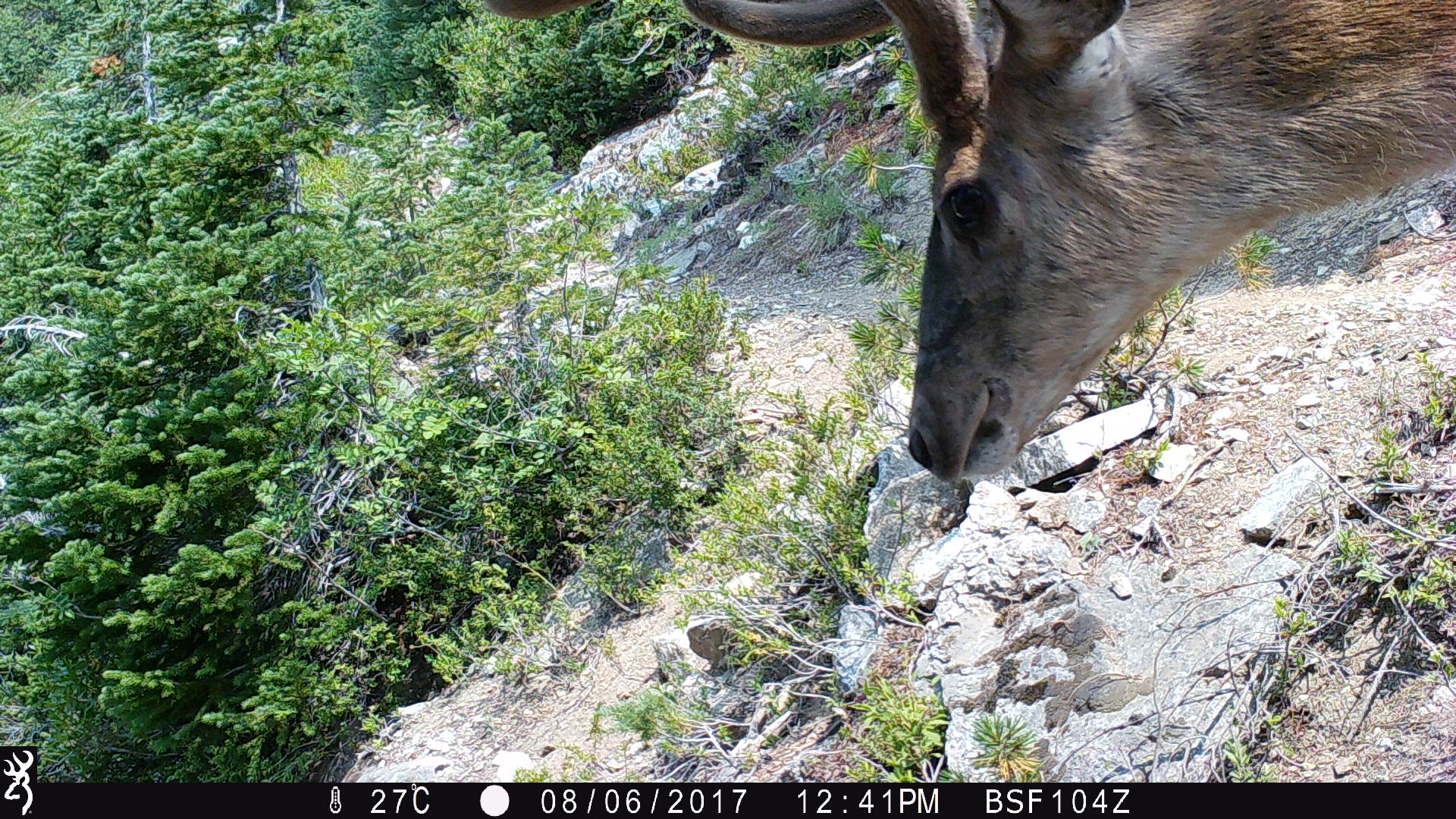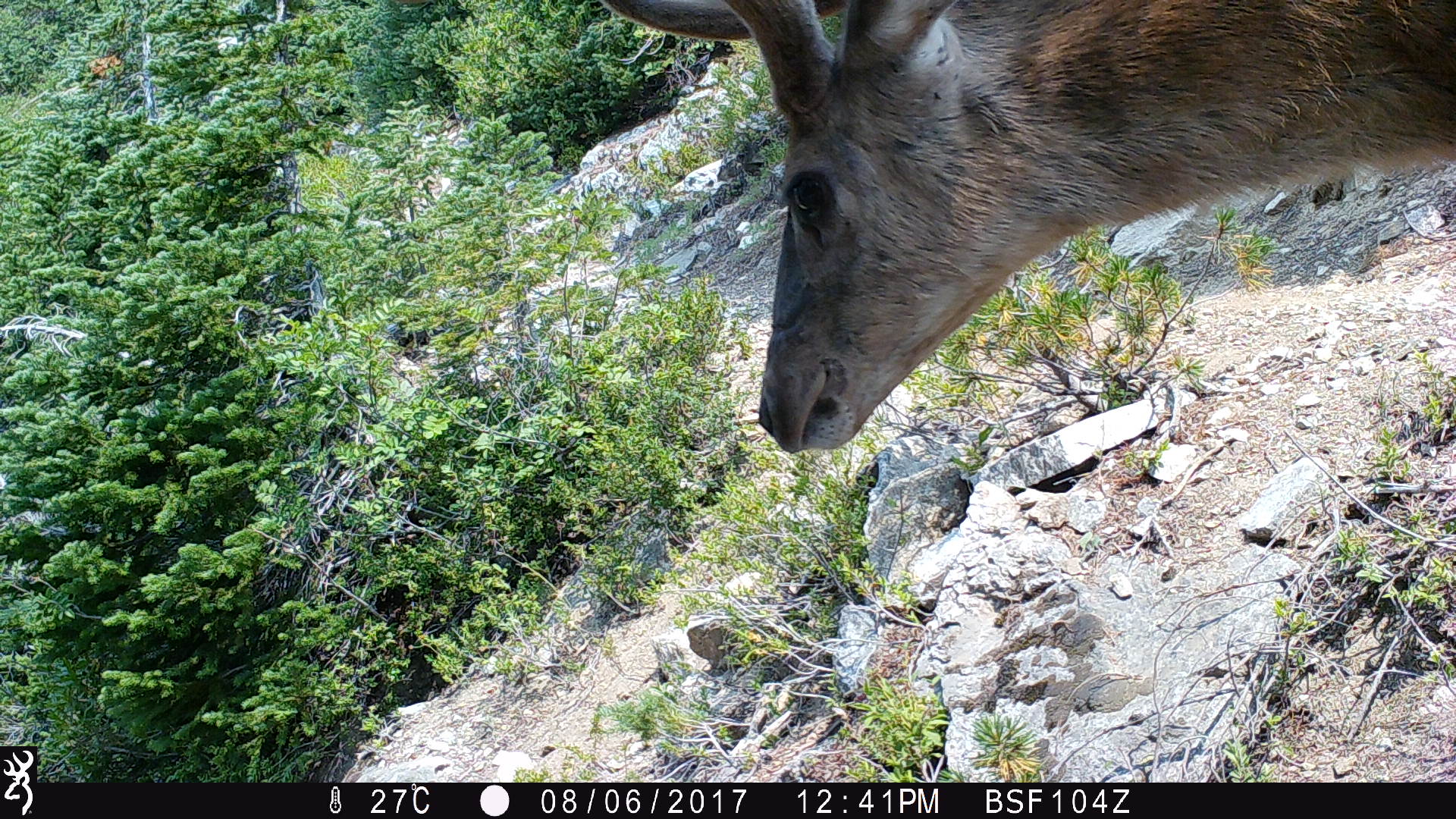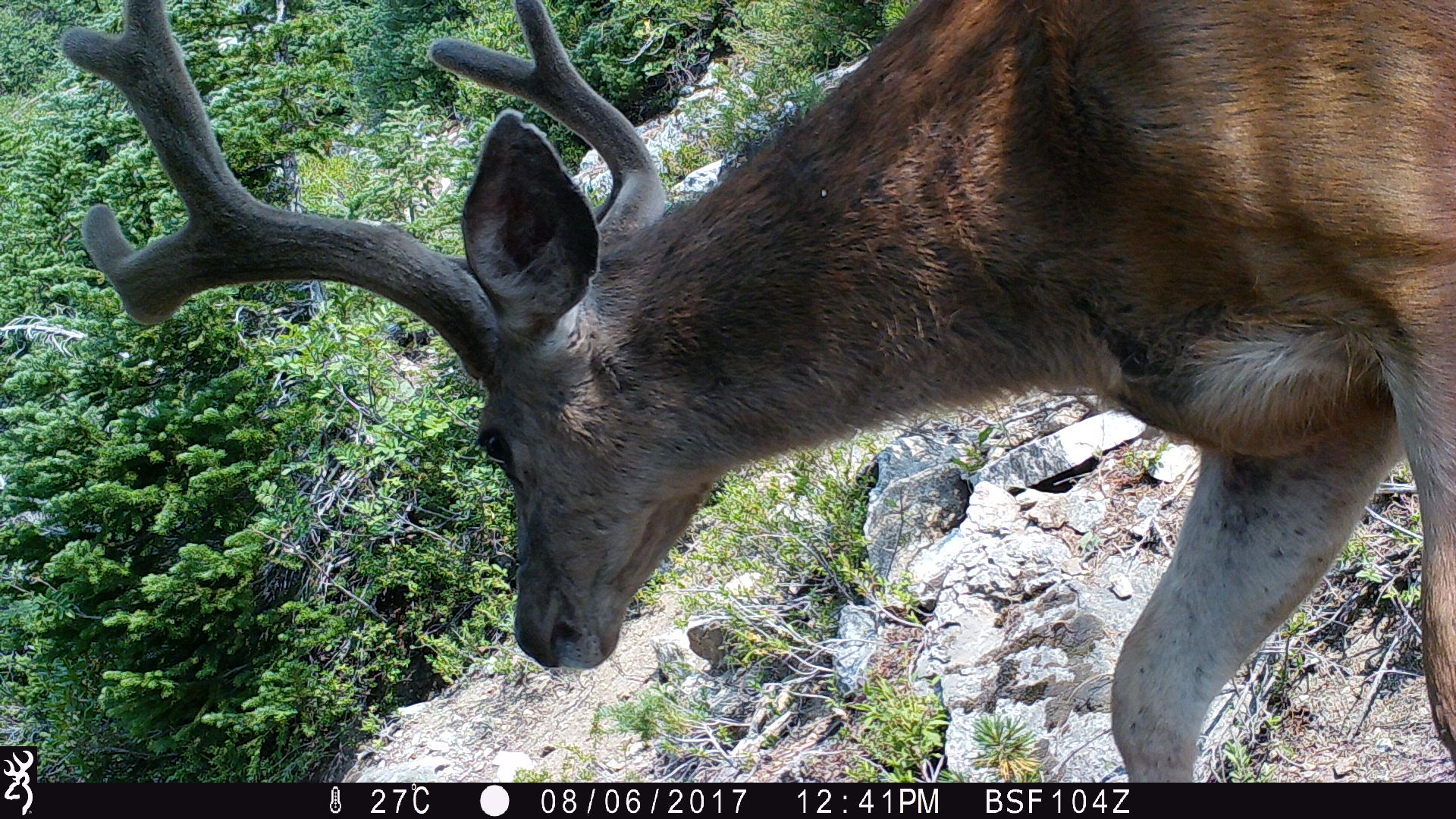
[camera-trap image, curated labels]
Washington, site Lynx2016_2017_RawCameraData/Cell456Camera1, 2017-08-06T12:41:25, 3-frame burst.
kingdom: Animalia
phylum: Chordata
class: Mammalia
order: Artiodactyla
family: Cervidae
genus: Odocoileus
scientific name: Odocoileus hemionus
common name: mule deer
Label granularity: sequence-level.